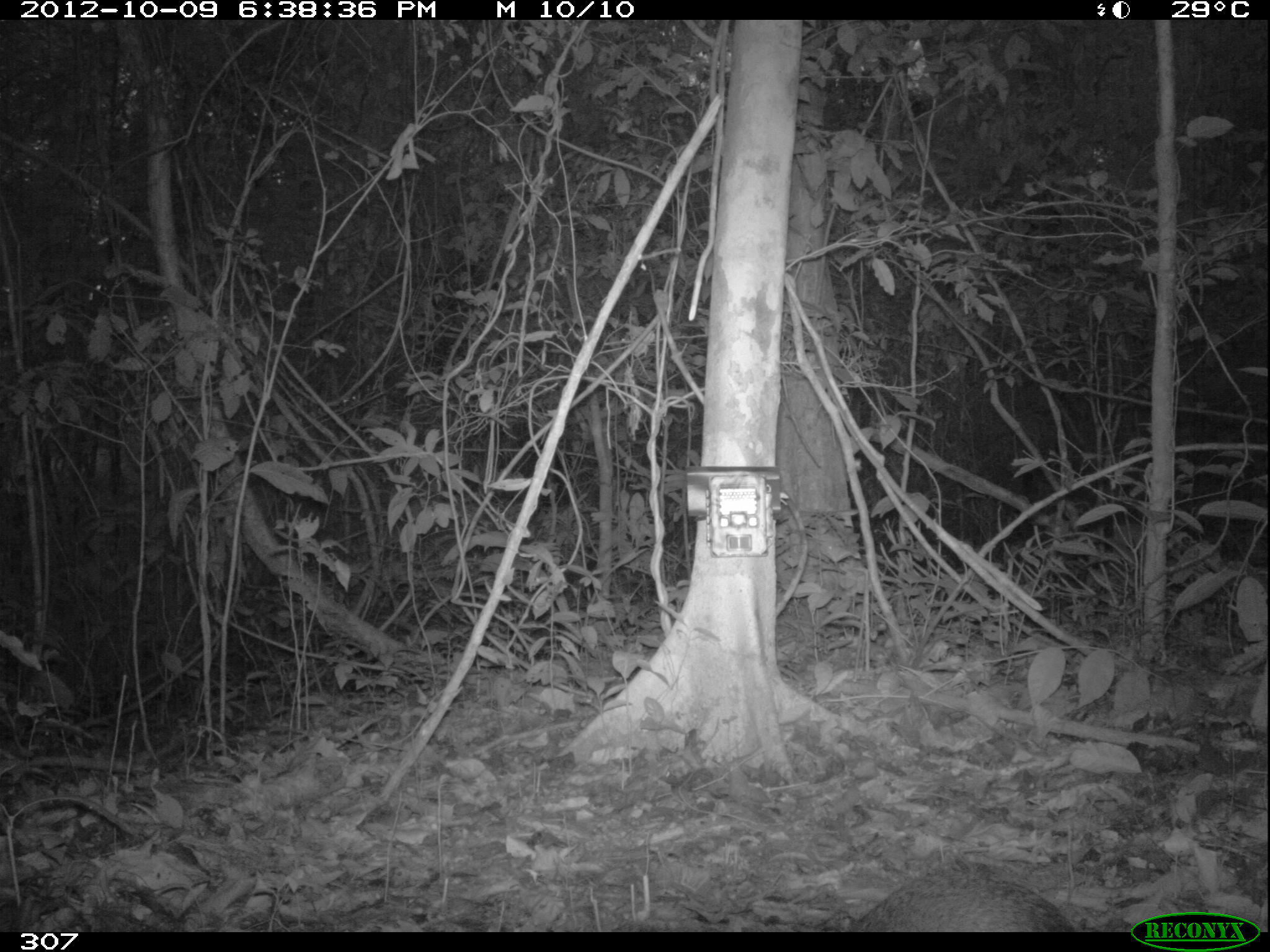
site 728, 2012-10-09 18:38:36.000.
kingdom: Animalia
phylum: Chordata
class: Mammalia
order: Rodentia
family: Dasyproctidae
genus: Dasyprocta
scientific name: Dasyprocta punctata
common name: central american agouti